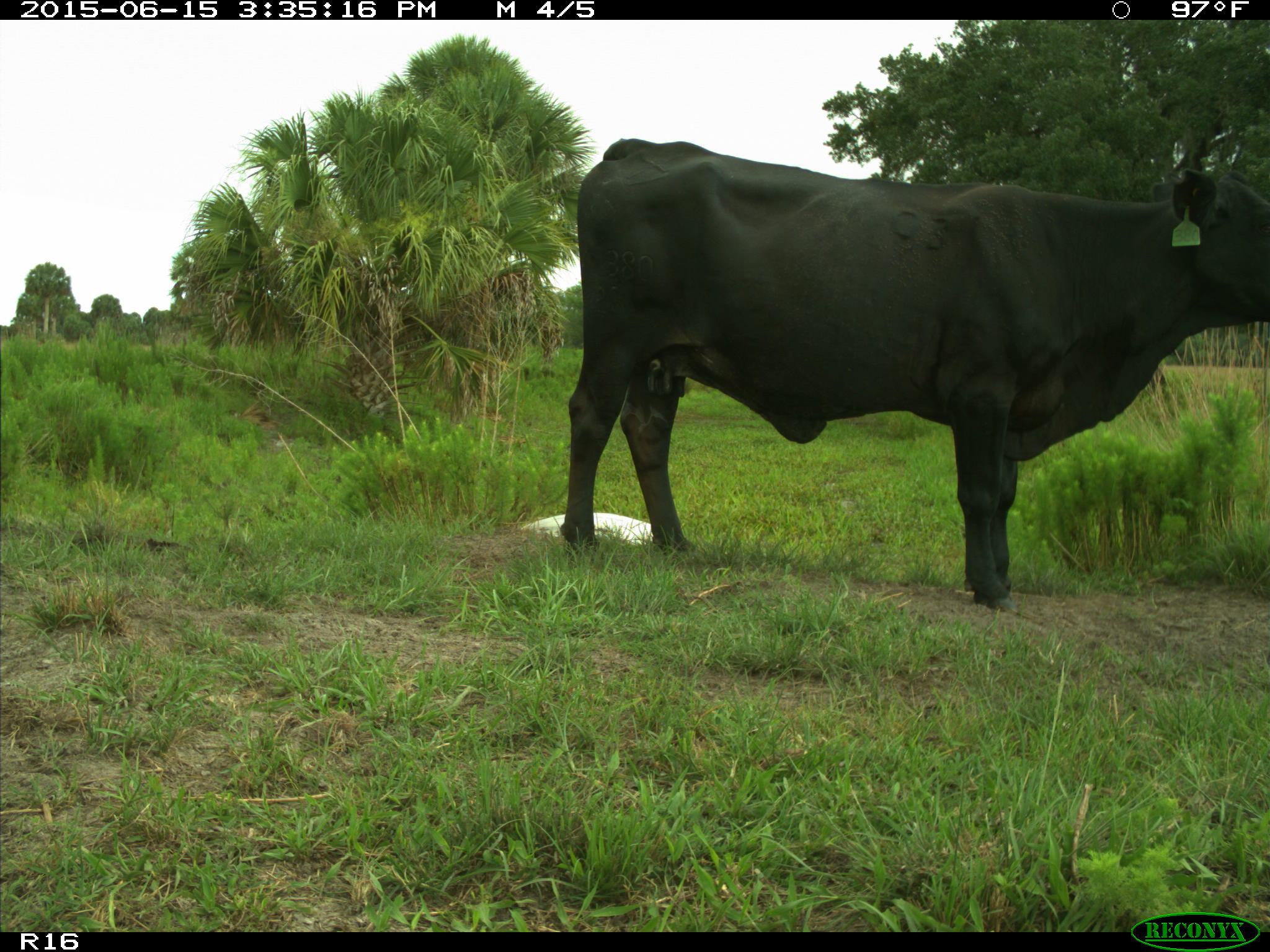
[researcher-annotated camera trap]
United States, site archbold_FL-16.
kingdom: Animalia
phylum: Chordata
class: Mammalia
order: Artiodactyla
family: Bovidae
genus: Bos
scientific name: Bos taurus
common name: domestic cow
Bos taurus (domestic cow).